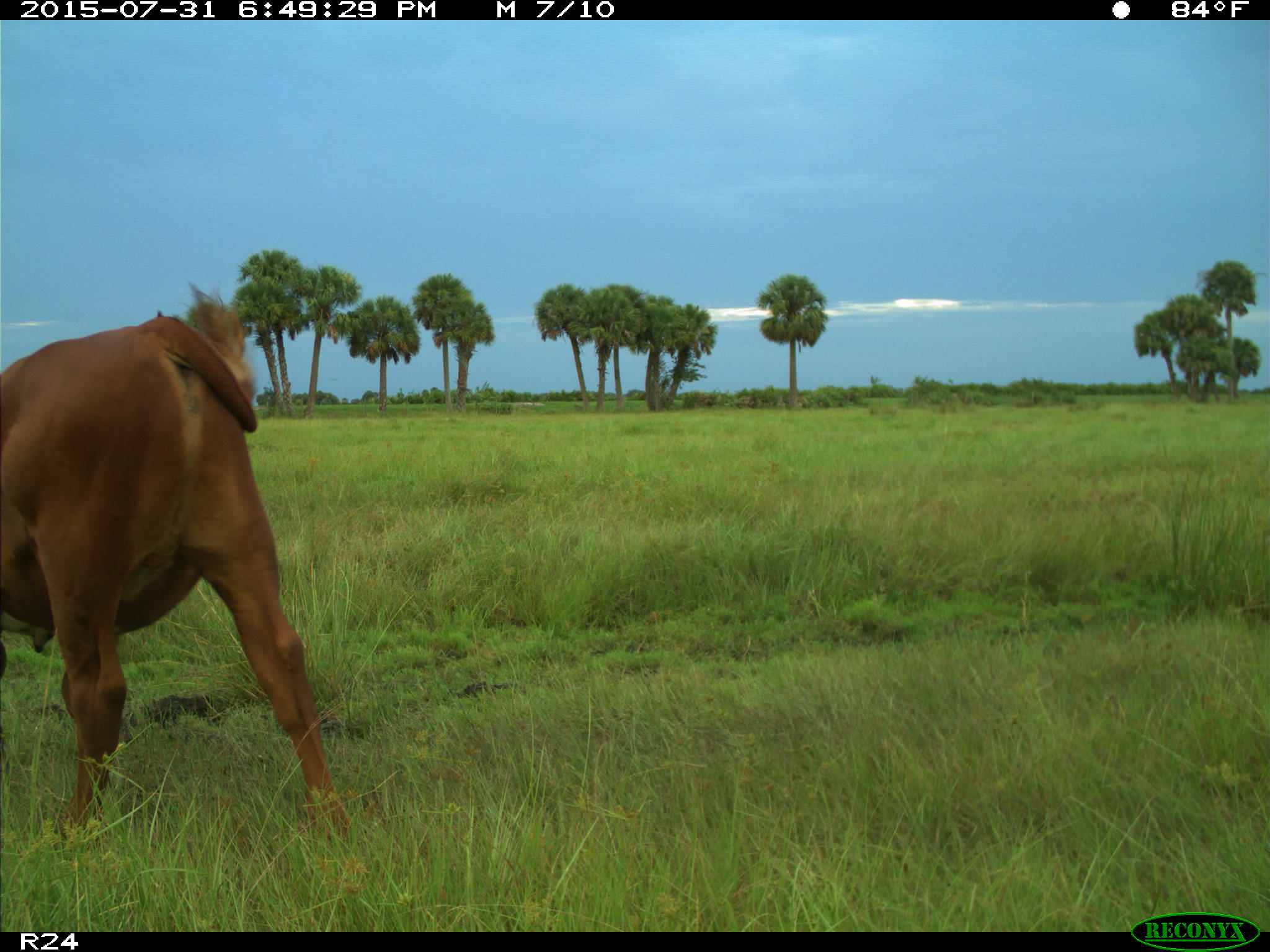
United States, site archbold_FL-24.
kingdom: Animalia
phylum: Chordata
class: Mammalia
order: Artiodactyla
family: Bovidae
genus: Bos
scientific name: Bos taurus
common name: domestic cow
Bos taurus (domestic cow).